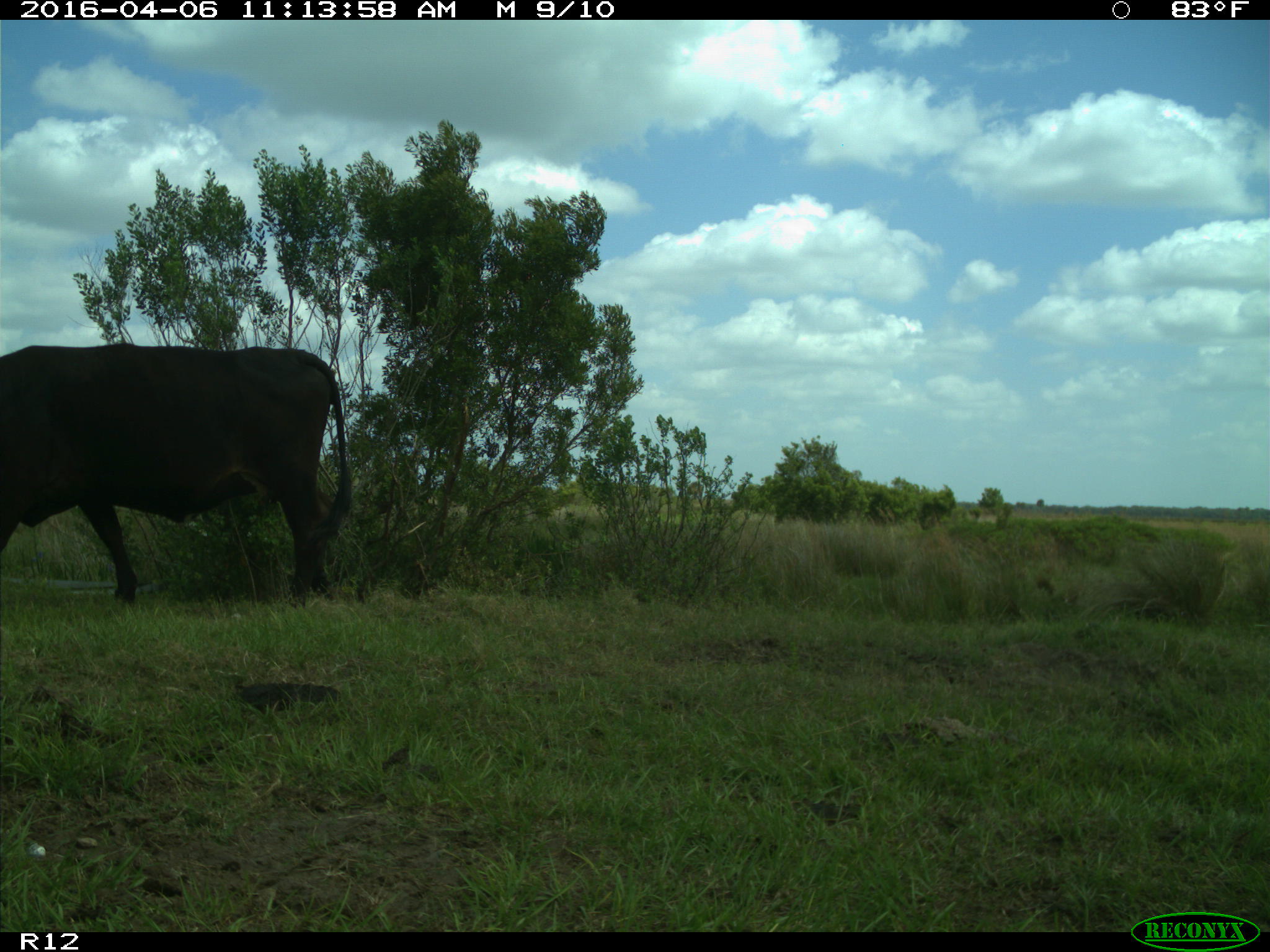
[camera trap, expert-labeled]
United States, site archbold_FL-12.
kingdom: Animalia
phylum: Chordata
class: Mammalia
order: Artiodactyla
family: Bovidae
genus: Bos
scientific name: Bos taurus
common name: domestic cow